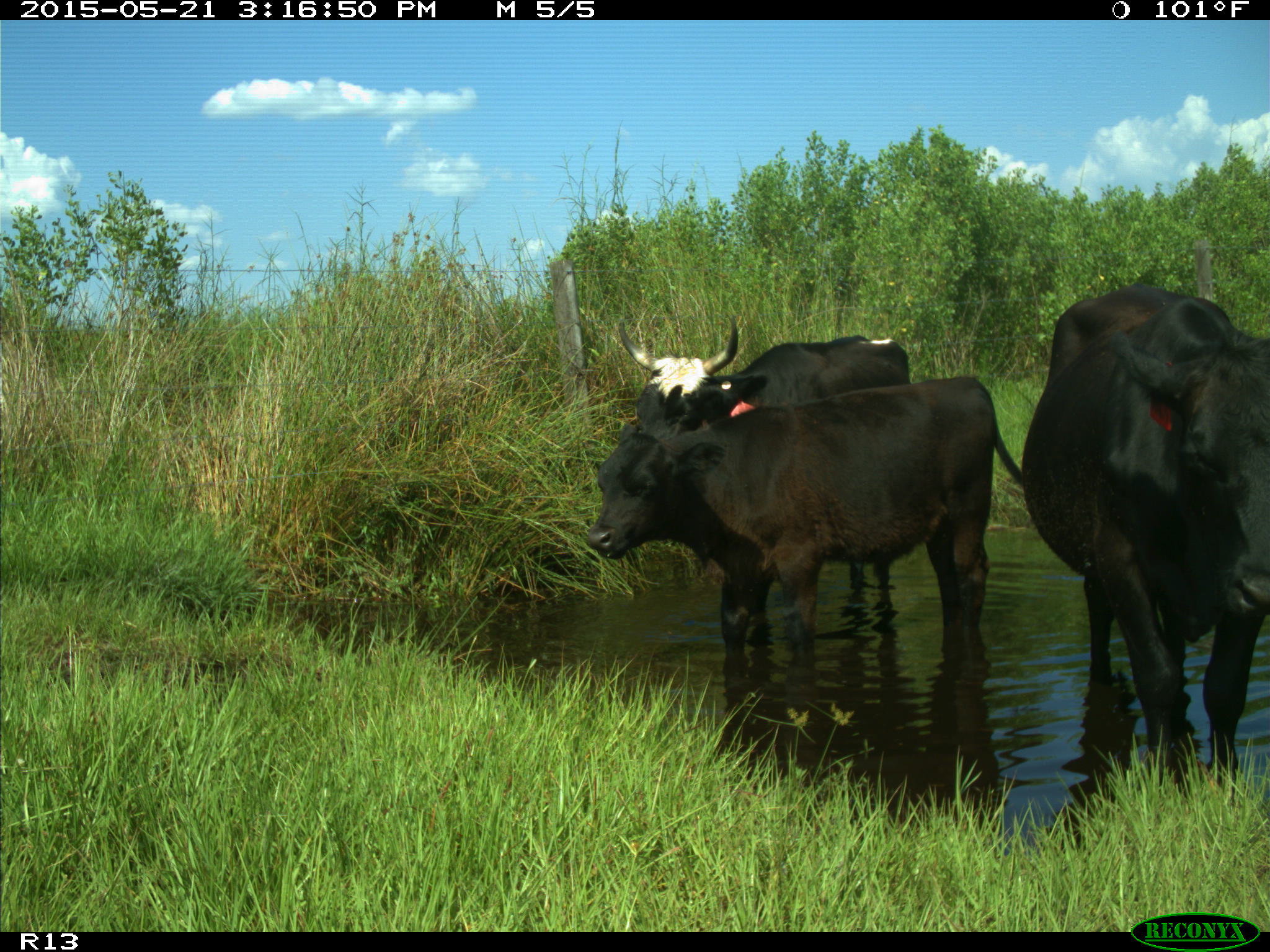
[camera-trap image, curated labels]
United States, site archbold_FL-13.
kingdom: Animalia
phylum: Chordata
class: Mammalia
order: Artiodactyla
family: Bovidae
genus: Bos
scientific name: Bos taurus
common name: domestic cow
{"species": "Bos taurus (domestic cow)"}